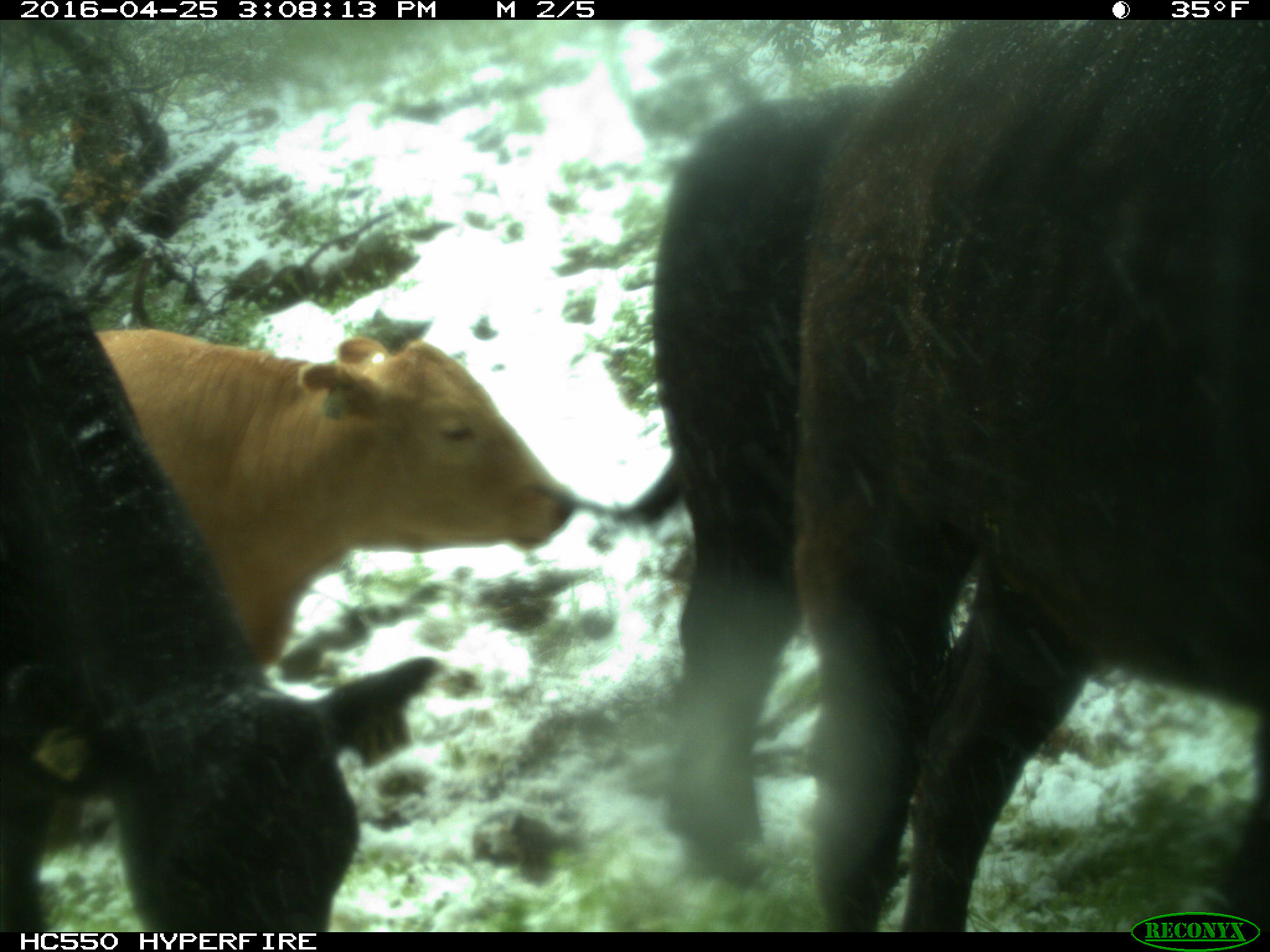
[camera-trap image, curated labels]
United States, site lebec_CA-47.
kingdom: Animalia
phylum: Chordata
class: Mammalia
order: Artiodactyla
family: Bovidae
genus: Bos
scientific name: Bos taurus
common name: domestic cow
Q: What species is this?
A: Bos taurus (domestic cow).